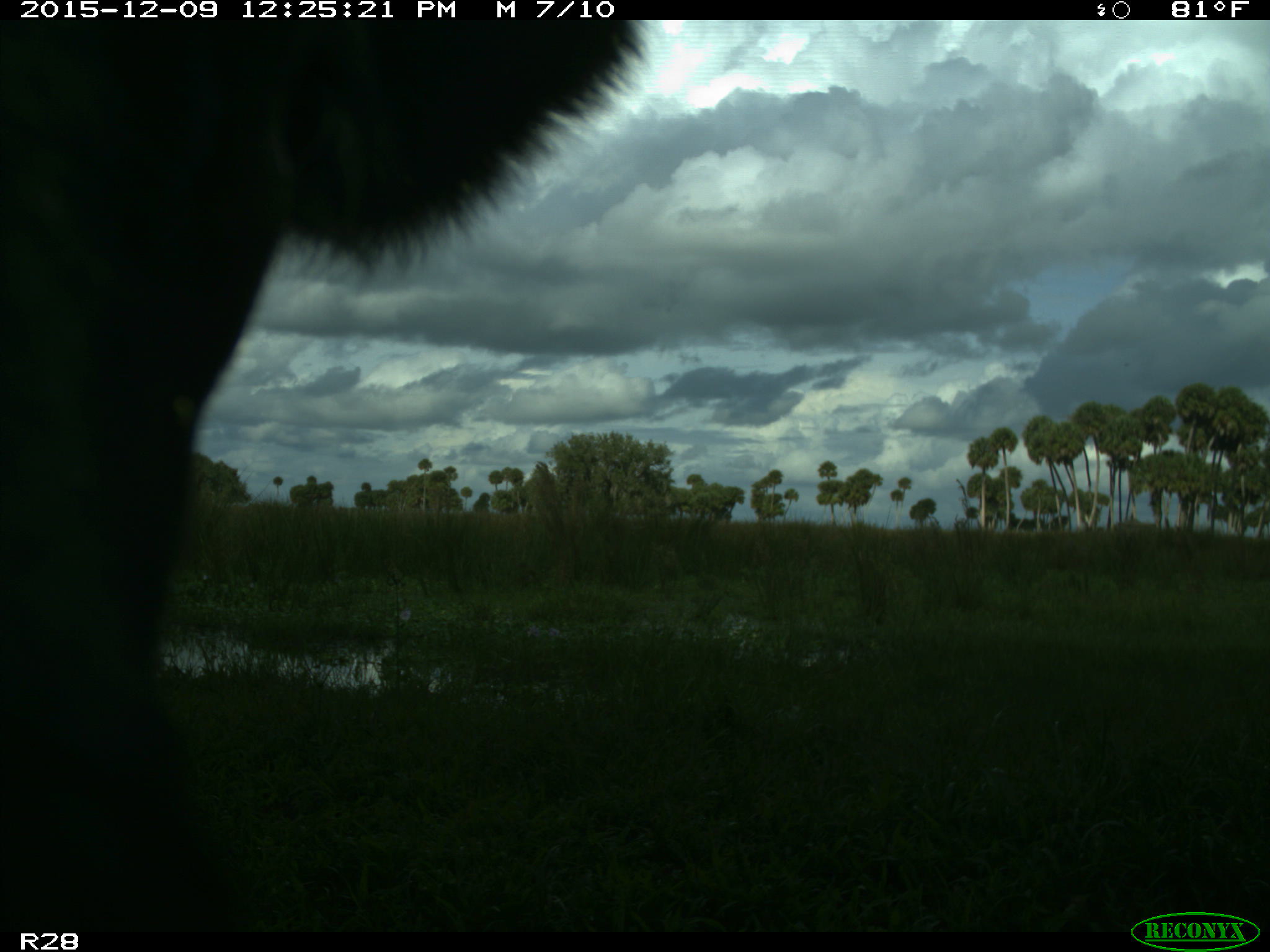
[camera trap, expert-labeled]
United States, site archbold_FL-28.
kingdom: Animalia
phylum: Chordata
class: Mammalia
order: Artiodactyla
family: Bovidae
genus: Bos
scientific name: Bos taurus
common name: domestic cow